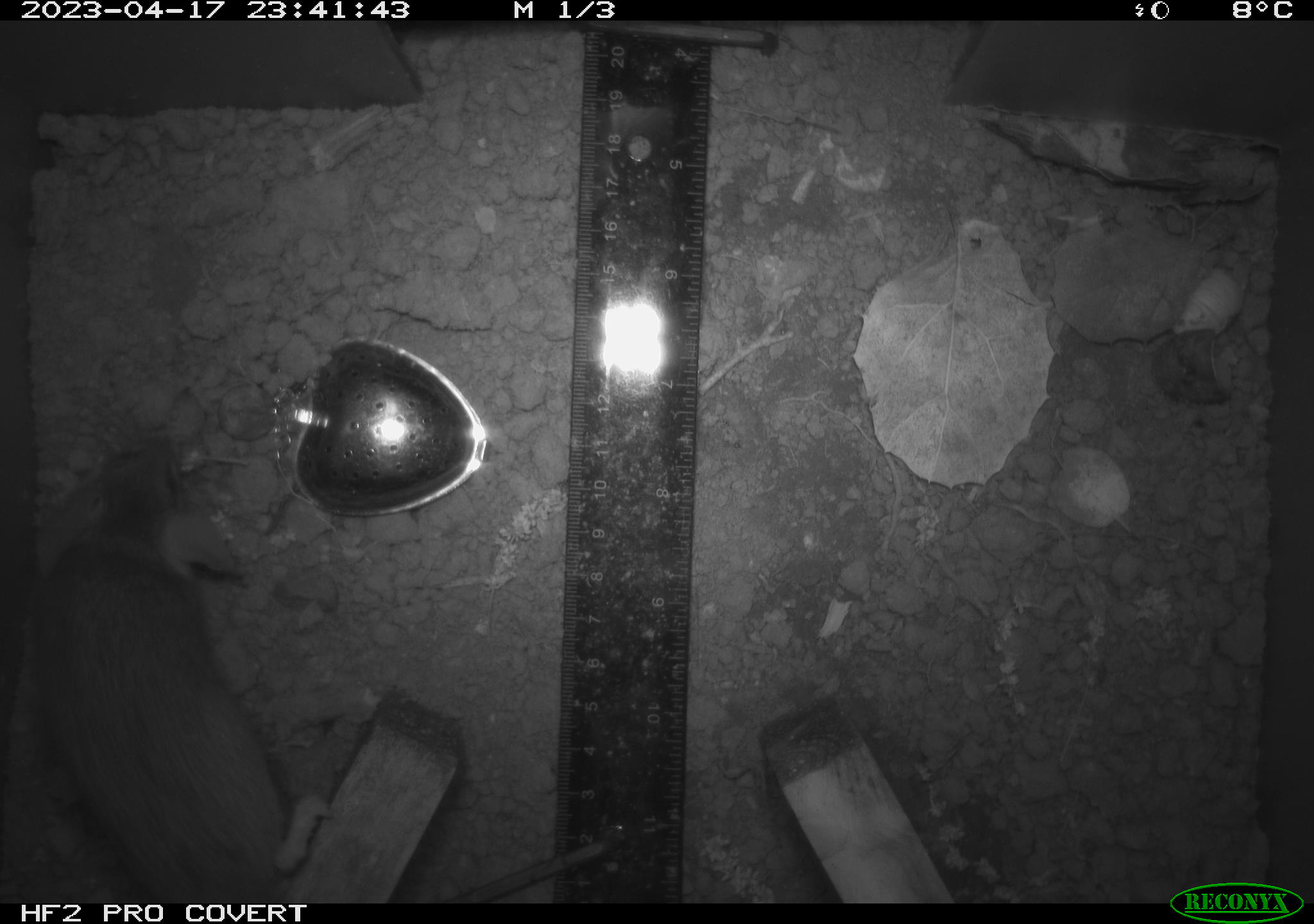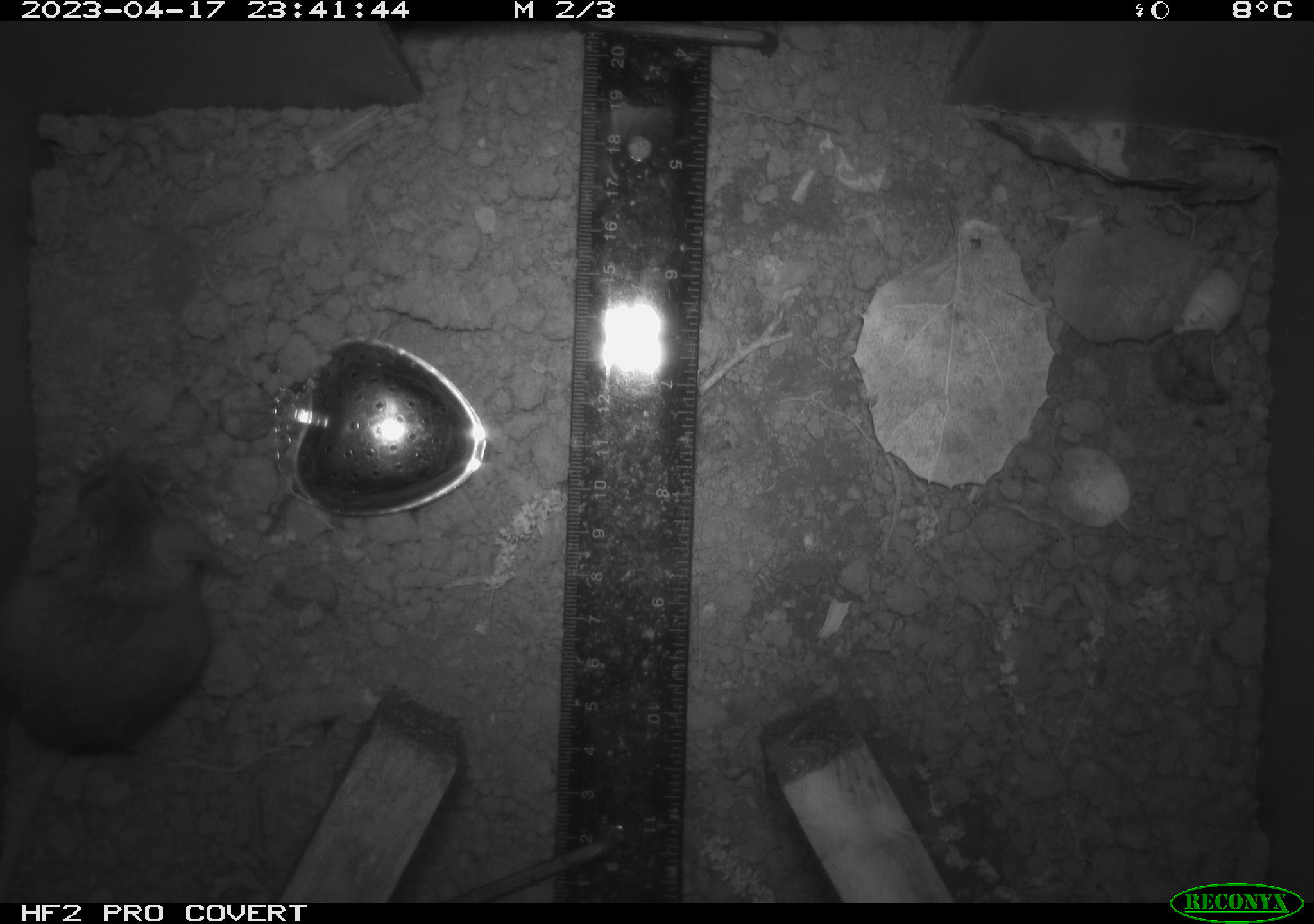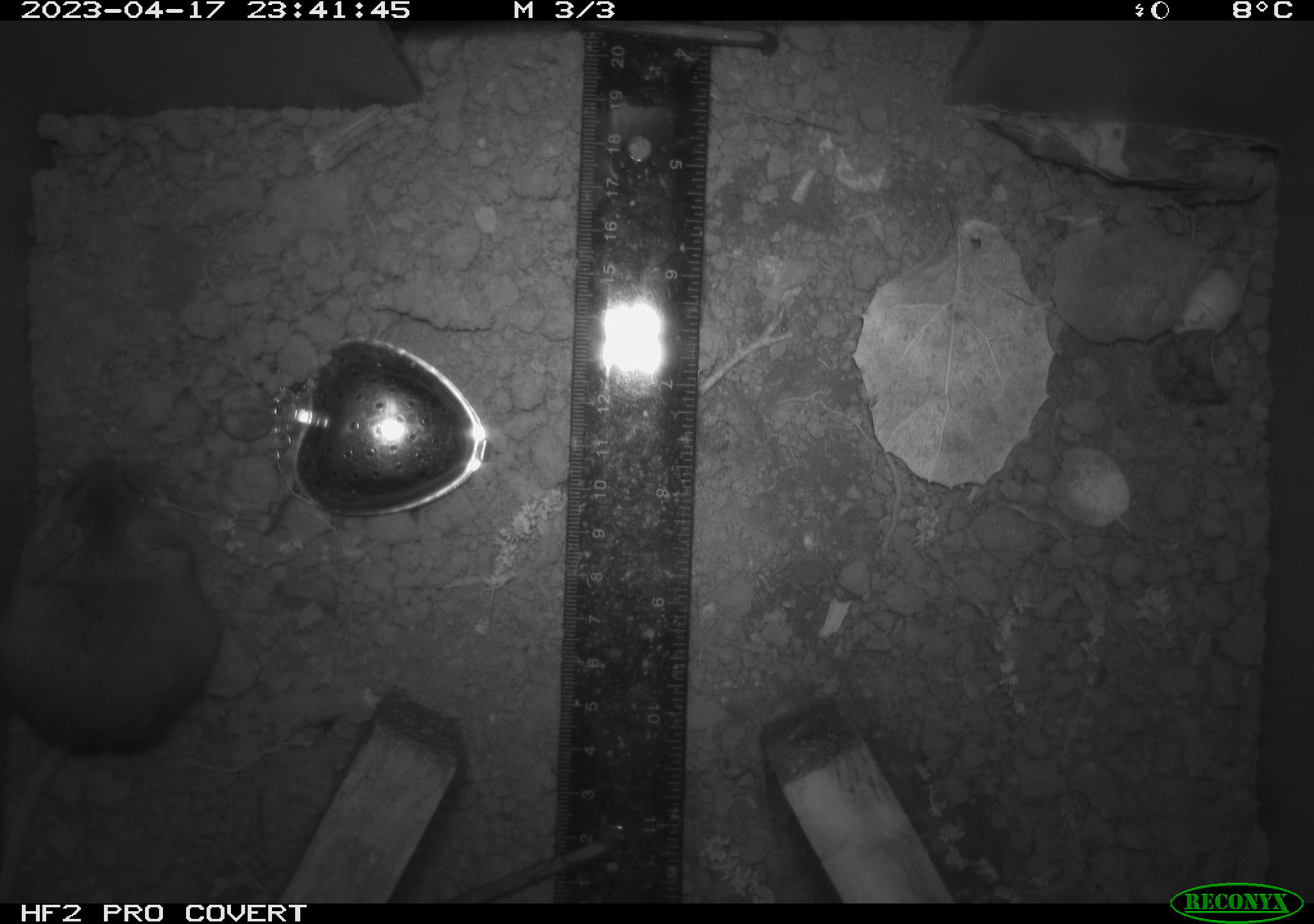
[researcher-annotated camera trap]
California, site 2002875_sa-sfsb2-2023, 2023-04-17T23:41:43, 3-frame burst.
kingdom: Animalia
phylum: Chordata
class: Mammalia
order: Rodentia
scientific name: Rodentia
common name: mouse species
Mouse species (Rodentia).